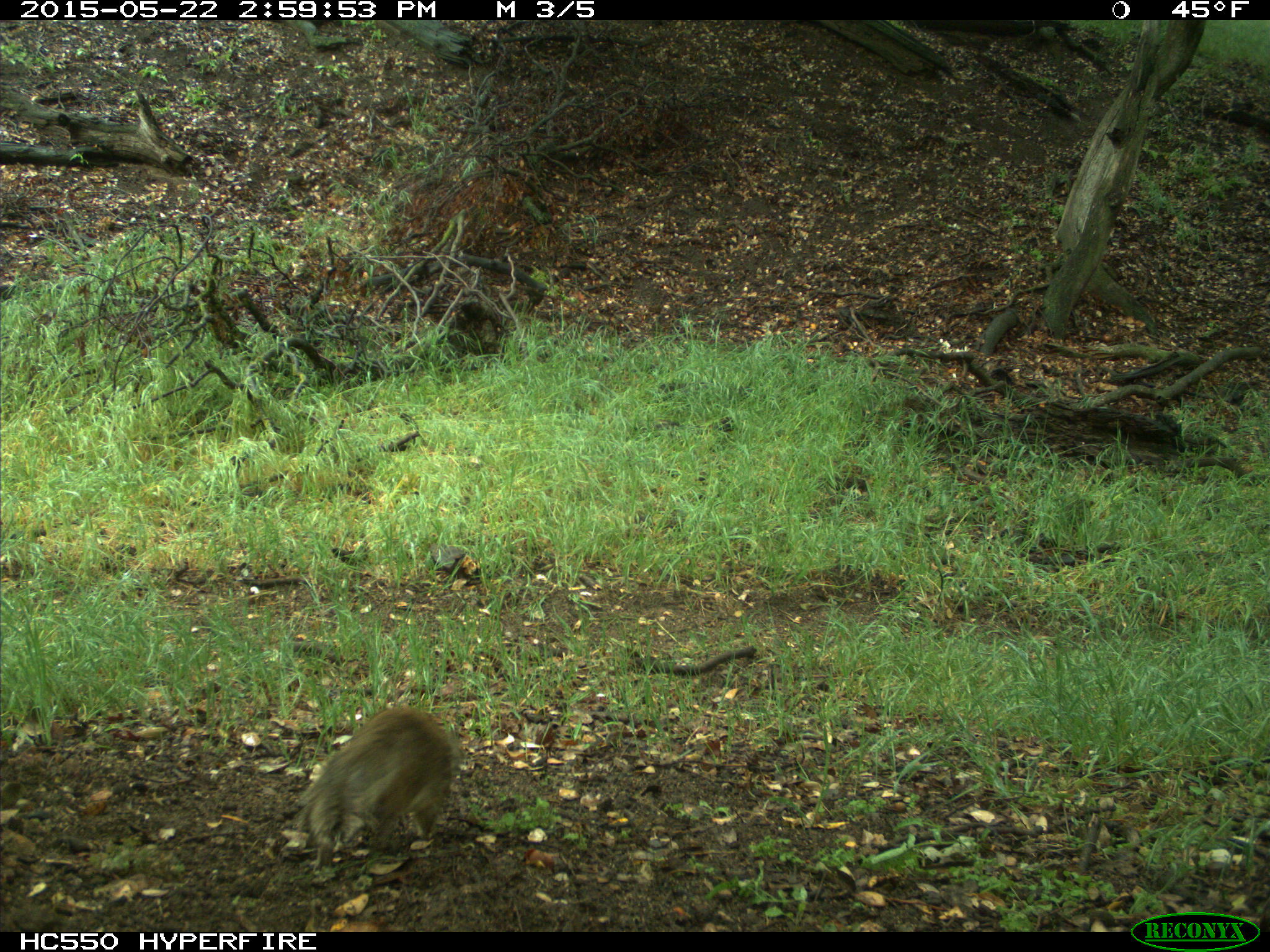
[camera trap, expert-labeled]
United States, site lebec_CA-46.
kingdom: Animalia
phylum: Chordata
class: Mammalia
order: Rodentia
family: Sciuridae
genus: Otospermophilus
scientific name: Otospermophilus beecheyi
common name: california ground squirrel